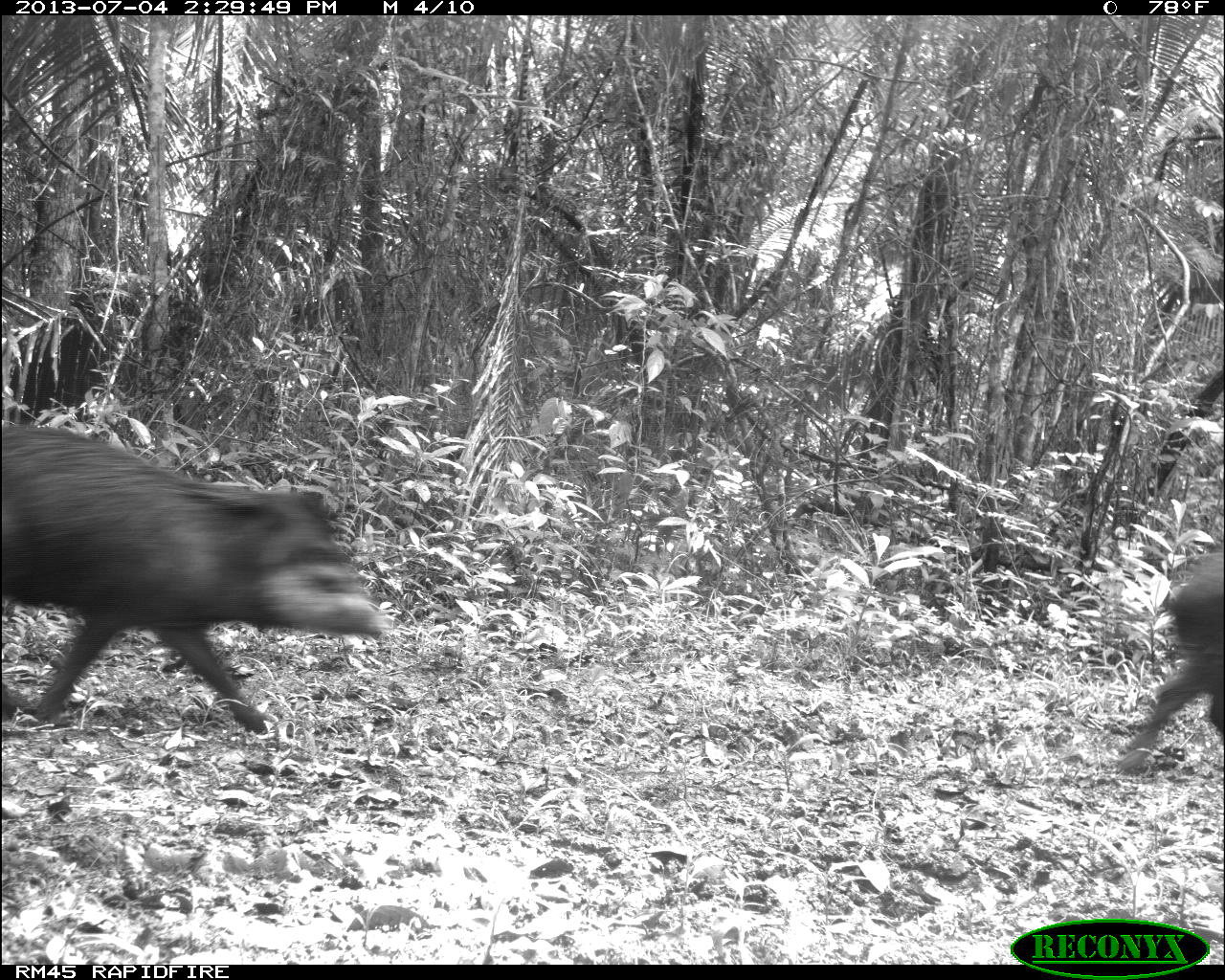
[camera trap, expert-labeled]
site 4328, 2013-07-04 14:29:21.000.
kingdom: Animalia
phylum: Chordata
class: Mammalia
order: Artiodactyla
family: Tayassuidae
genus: Tayassu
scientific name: Tayassu pecari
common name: white-lipped peccary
Tayassu pecari (white-lipped peccary), count 44.